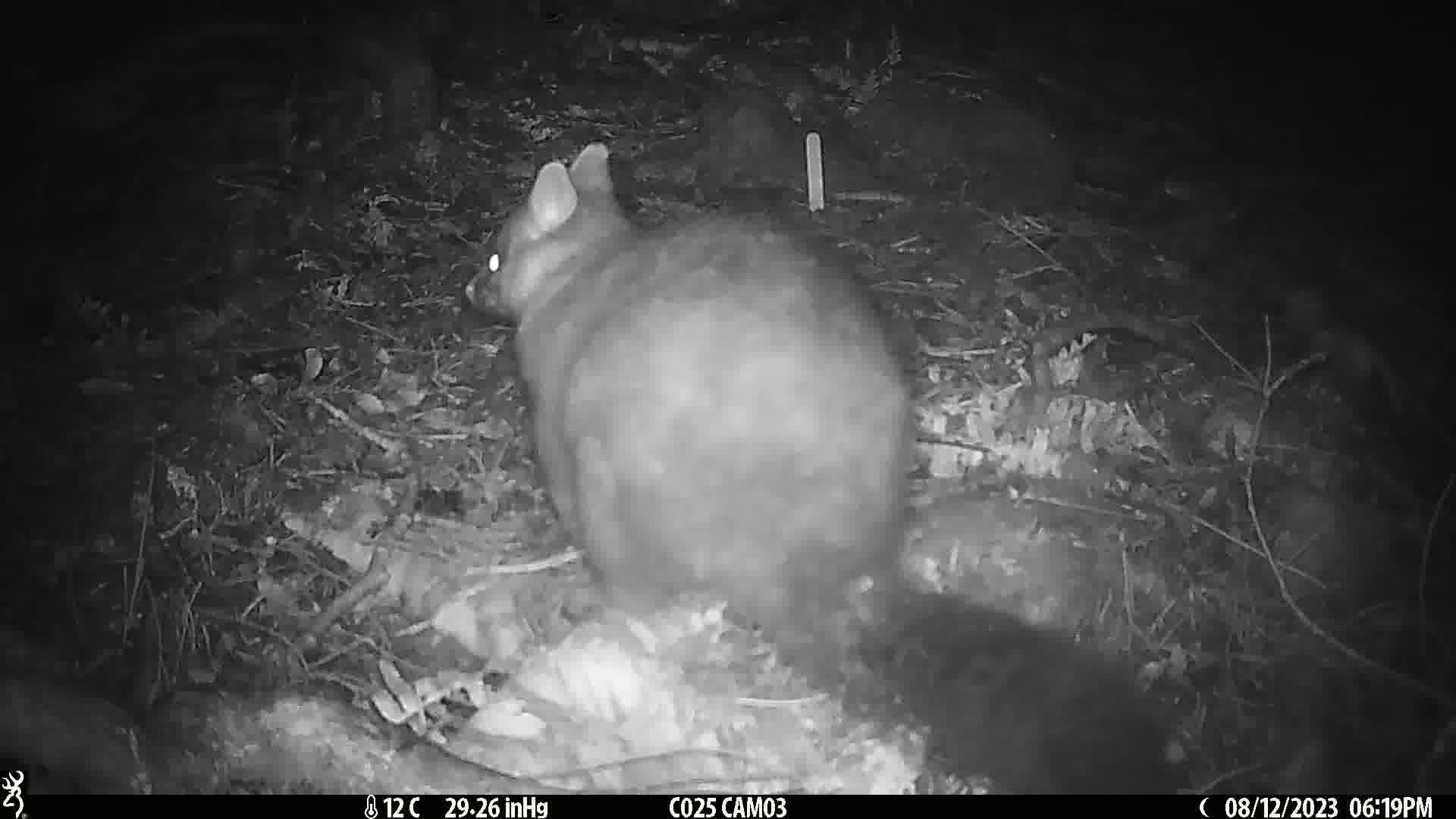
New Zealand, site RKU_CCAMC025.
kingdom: Animalia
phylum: Chordata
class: Mammalia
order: Diprotodontia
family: Phalangeridae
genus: Trichosurus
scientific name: Trichosurus vulpecula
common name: common brushtail possum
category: possum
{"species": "possum (common brushtail possum) (Trichosurus vulpecula)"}